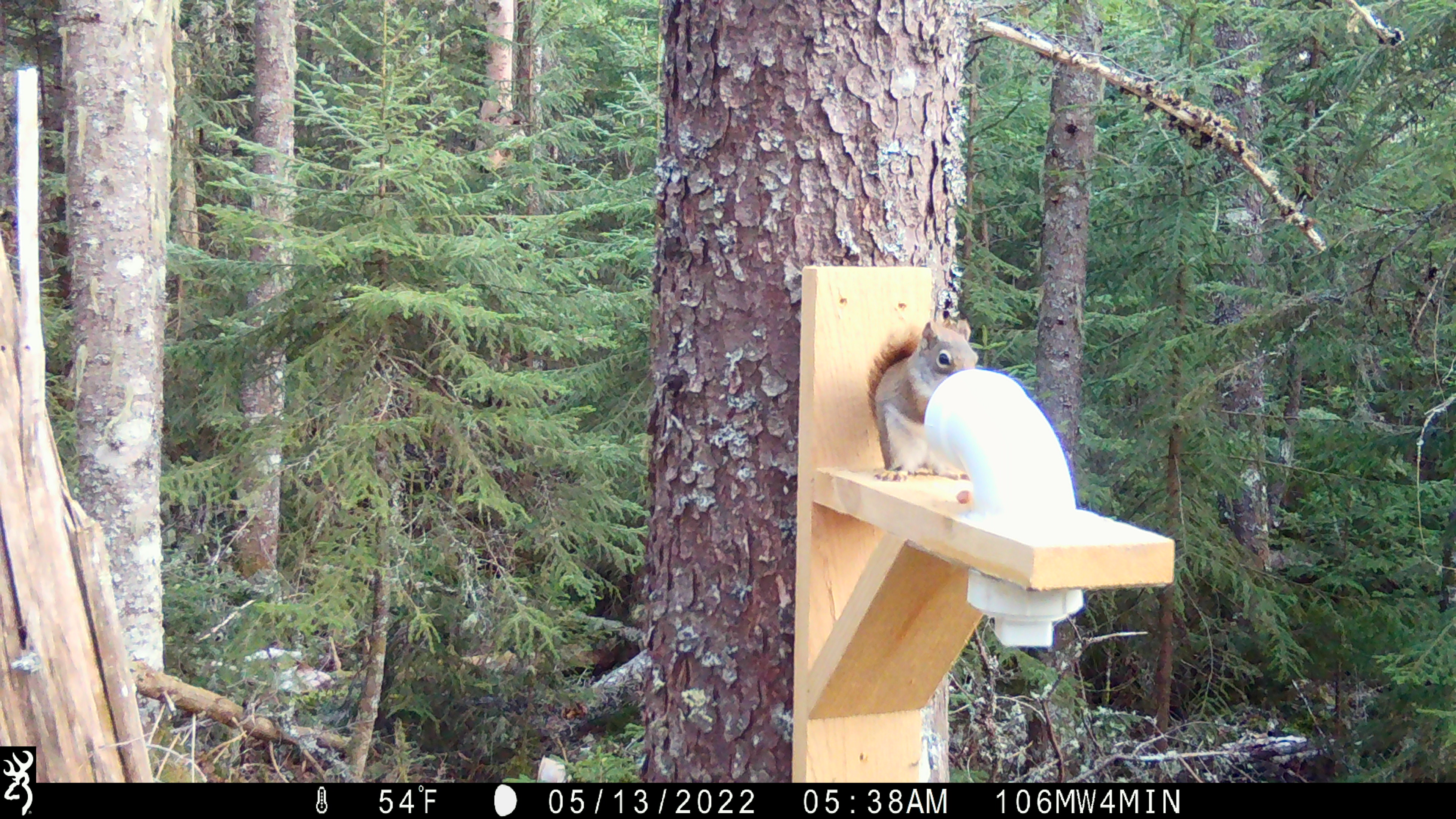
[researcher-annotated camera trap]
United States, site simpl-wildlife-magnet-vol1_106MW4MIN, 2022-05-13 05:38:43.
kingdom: Animalia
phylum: Chordata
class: Mammalia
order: Rodentia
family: Sciuridae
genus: Tamiasciurus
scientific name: Tamiasciurus hudsonicus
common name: red squirrel